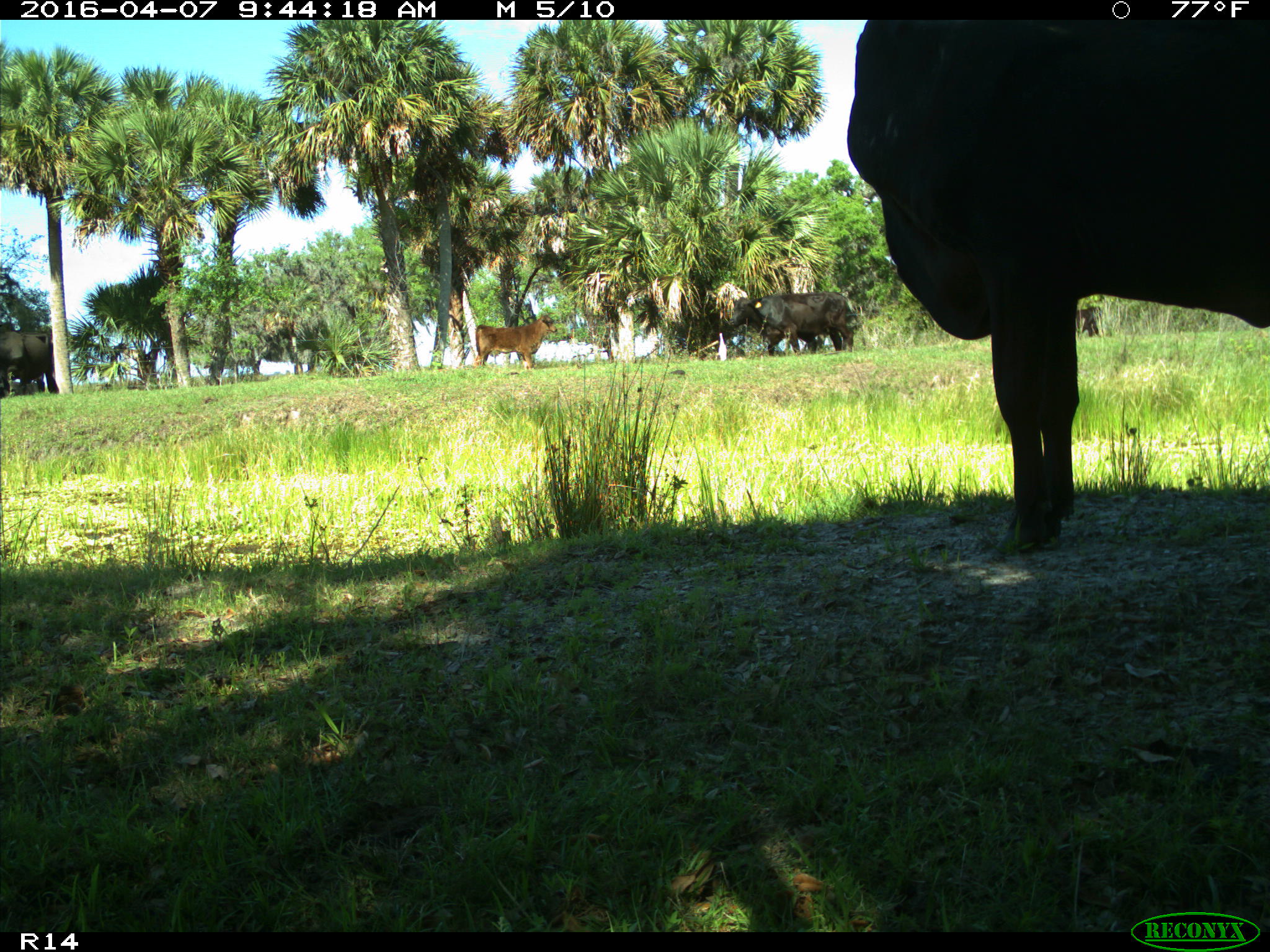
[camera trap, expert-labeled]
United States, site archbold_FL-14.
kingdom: Animalia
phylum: Chordata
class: Mammalia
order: Artiodactyla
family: Bovidae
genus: Bos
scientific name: Bos taurus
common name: domestic cow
Bos taurus (domestic cow).